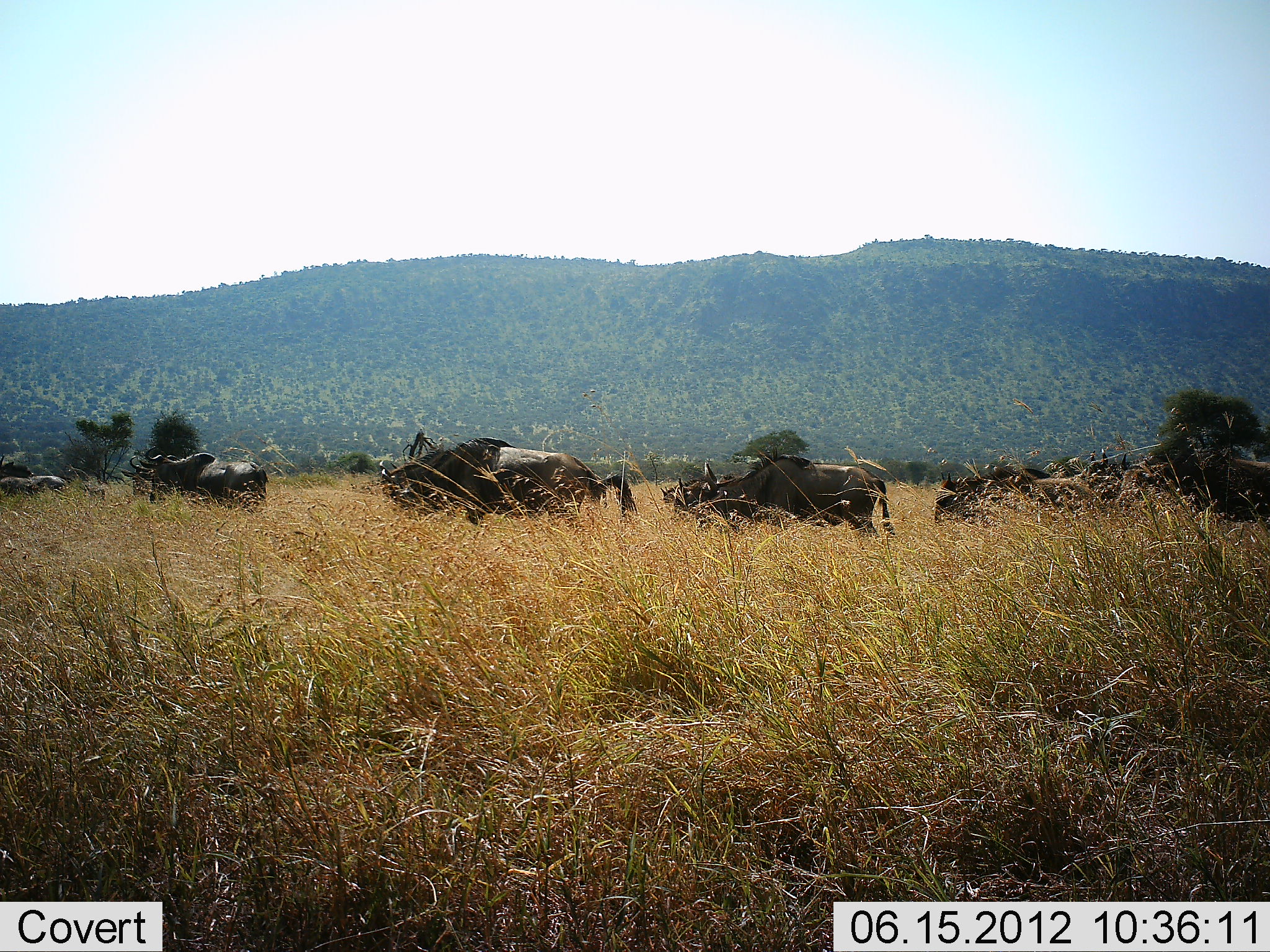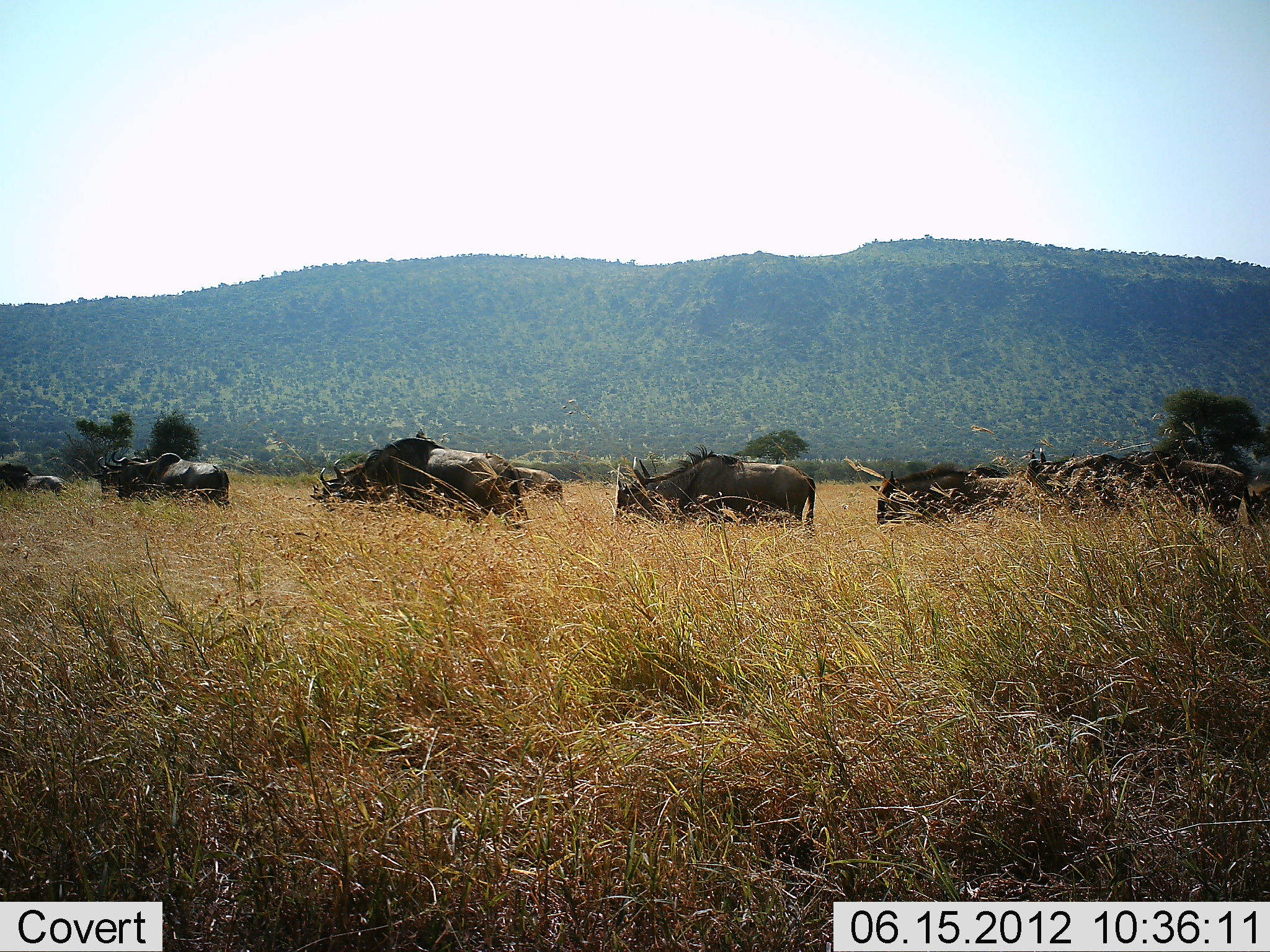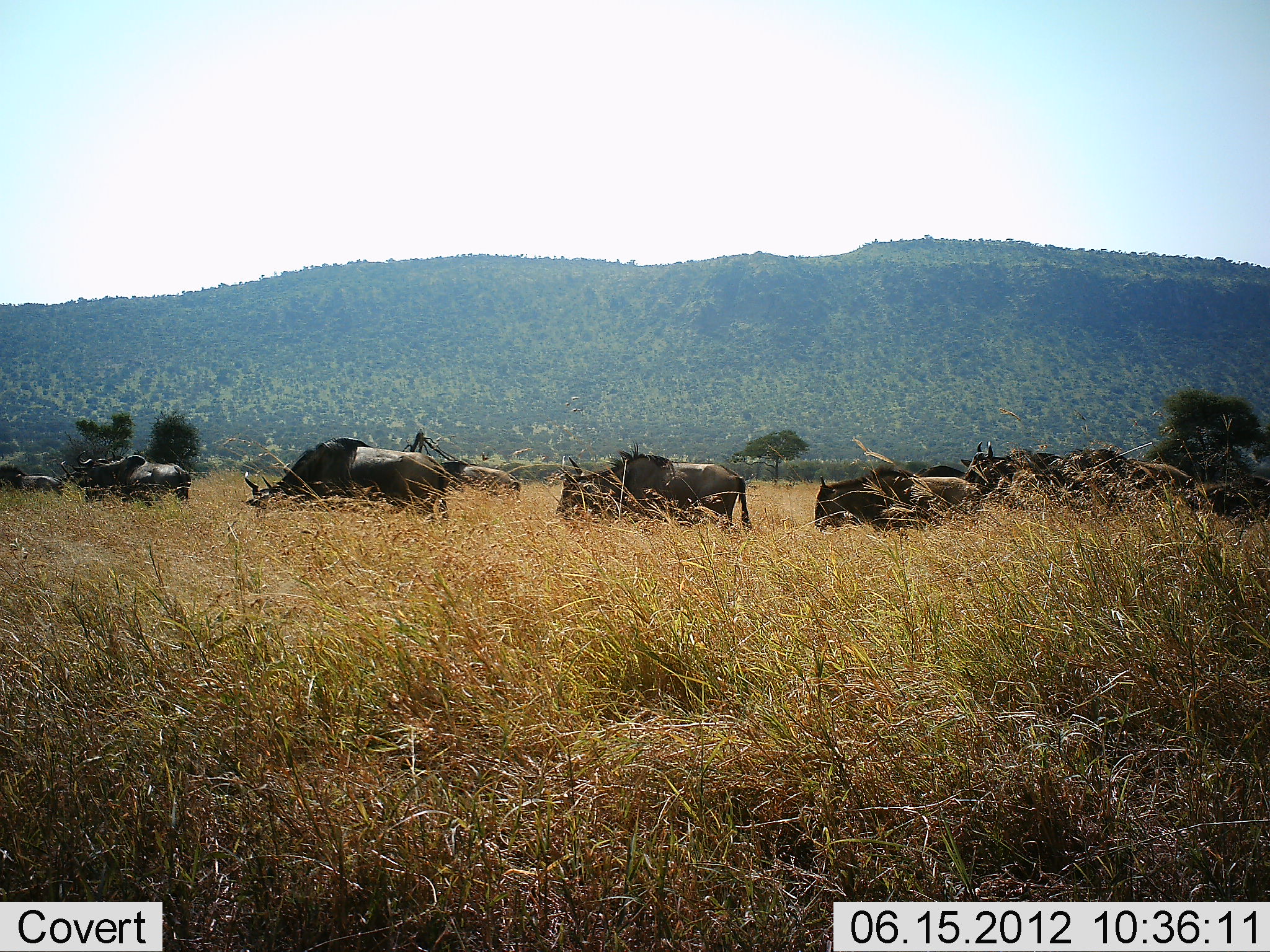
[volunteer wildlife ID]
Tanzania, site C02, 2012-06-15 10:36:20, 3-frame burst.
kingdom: Animalia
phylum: Chordata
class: Mammalia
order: Artiodactyla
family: Bovidae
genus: Connochaetes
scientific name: Connochaetes taurinus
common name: blue wildebeest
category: wildebeest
Wildebeest (blue wildebeest) (Connochaetes taurinus), count 11-50. Behavior (volunteer vote fractions): standing 10%, resting 10%, moving 100%, interacting 10%. Young present (vote fraction): 0%. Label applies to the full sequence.